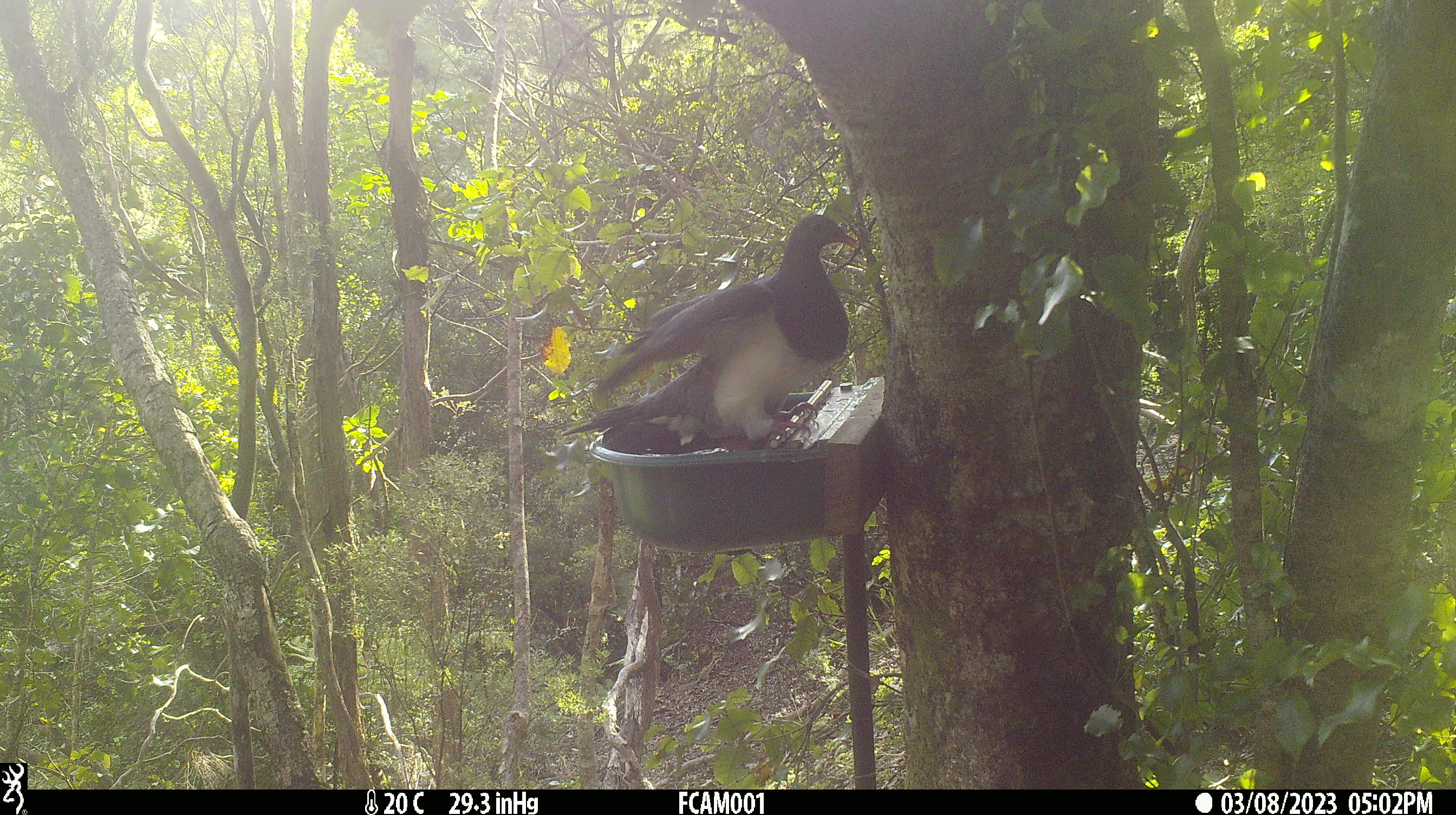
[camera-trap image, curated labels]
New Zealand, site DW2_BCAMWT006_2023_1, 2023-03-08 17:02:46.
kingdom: Animalia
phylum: Chordata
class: Aves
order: Columbiformes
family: Columbidae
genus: Hemiphaga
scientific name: Hemiphaga novaeseelandiae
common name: new zealand pigeon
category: kereru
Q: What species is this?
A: Kereru (new zealand pigeon) (Hemiphaga novaeseelandiae).